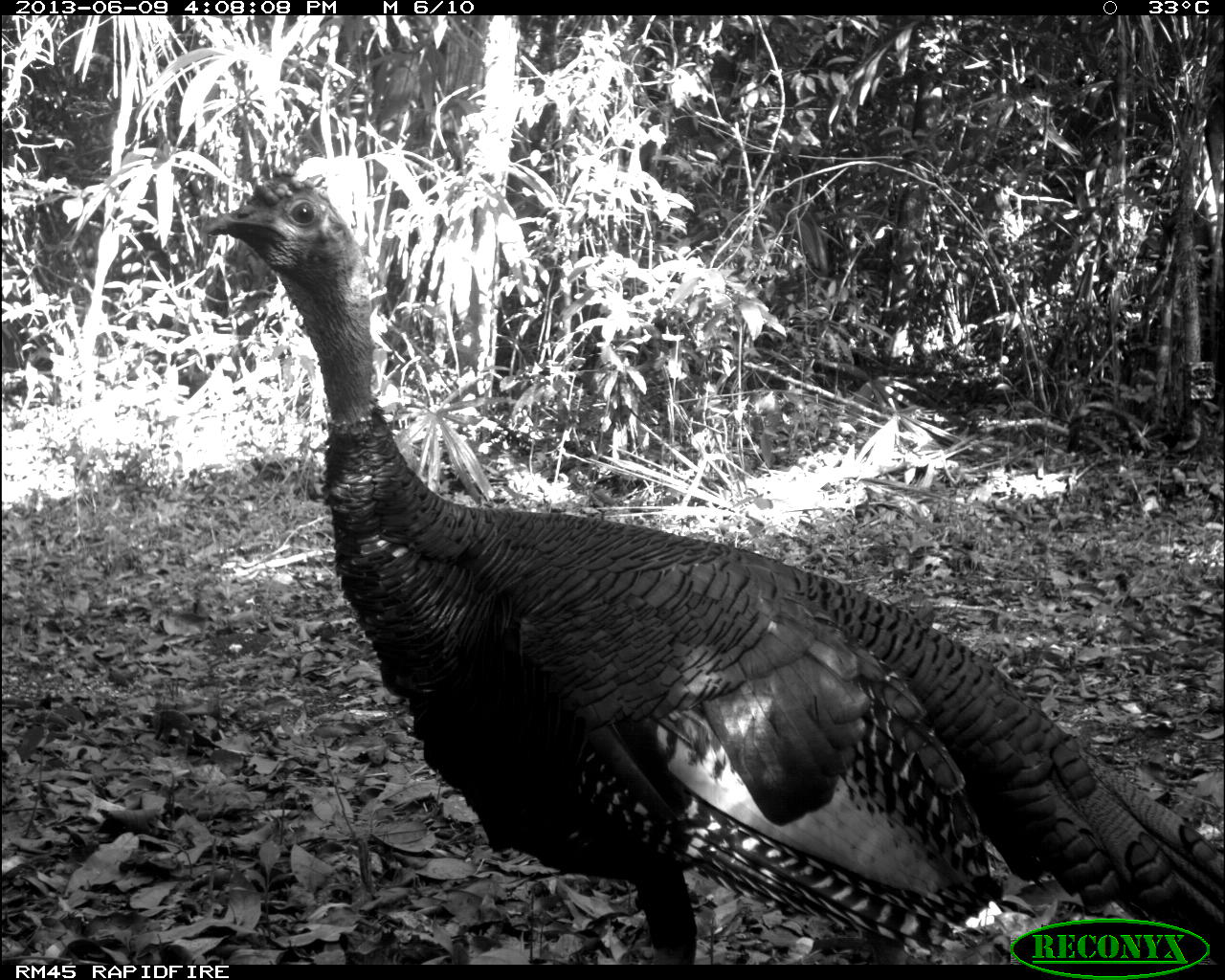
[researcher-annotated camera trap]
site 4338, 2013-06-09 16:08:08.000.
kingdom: Animalia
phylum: Chordata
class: Aves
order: Galliformes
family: Phasianidae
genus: Meleagris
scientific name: Meleagris ocellata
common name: ocellated turkey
Meleagris ocellata (ocellated turkey), count 1, sex male.